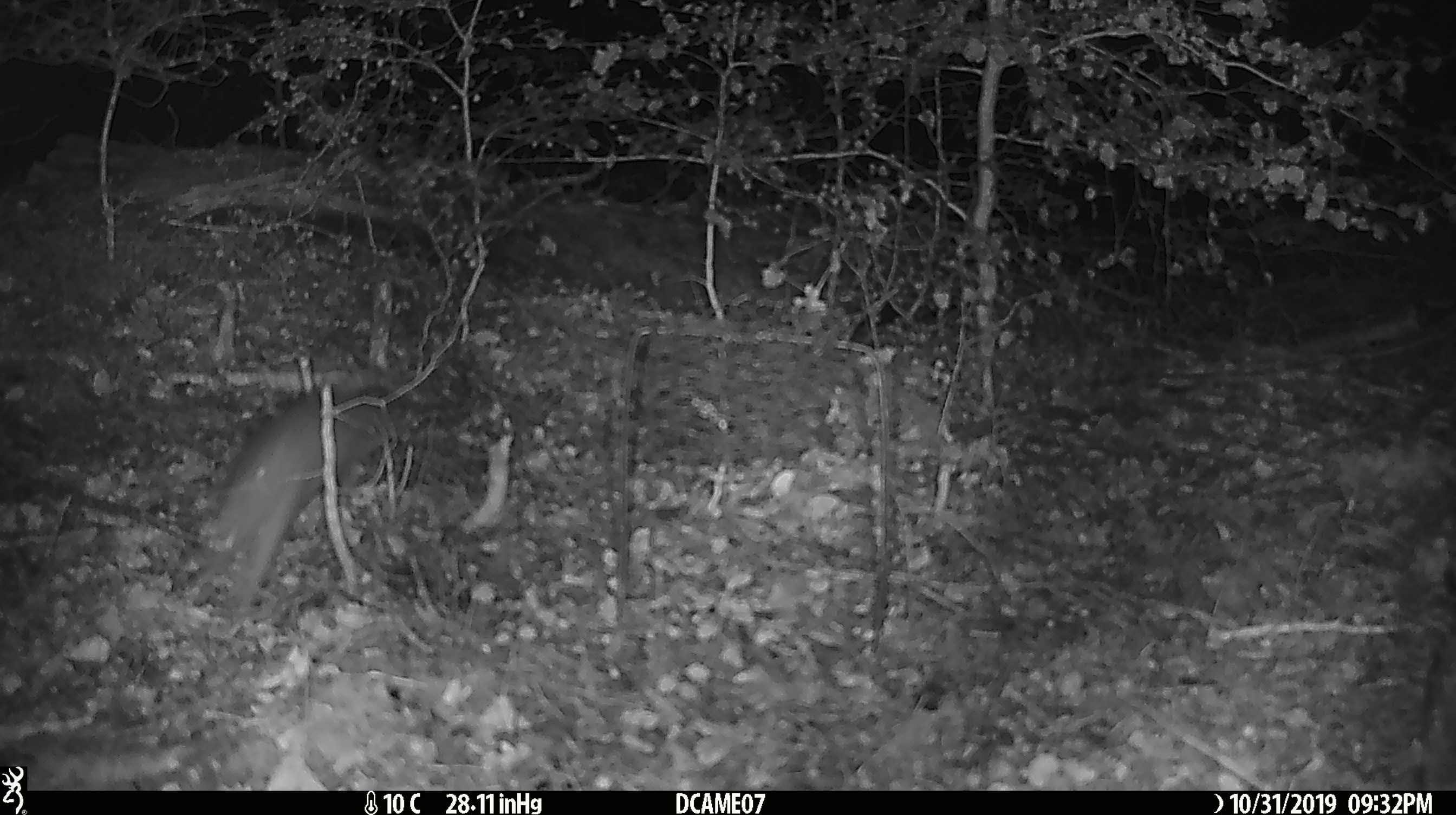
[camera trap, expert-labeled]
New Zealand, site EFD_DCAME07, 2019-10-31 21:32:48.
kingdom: Animalia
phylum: Chordata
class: Mammalia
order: Rodentia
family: Muridae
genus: Rattus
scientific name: Rattus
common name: rat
Rat (Rattus).